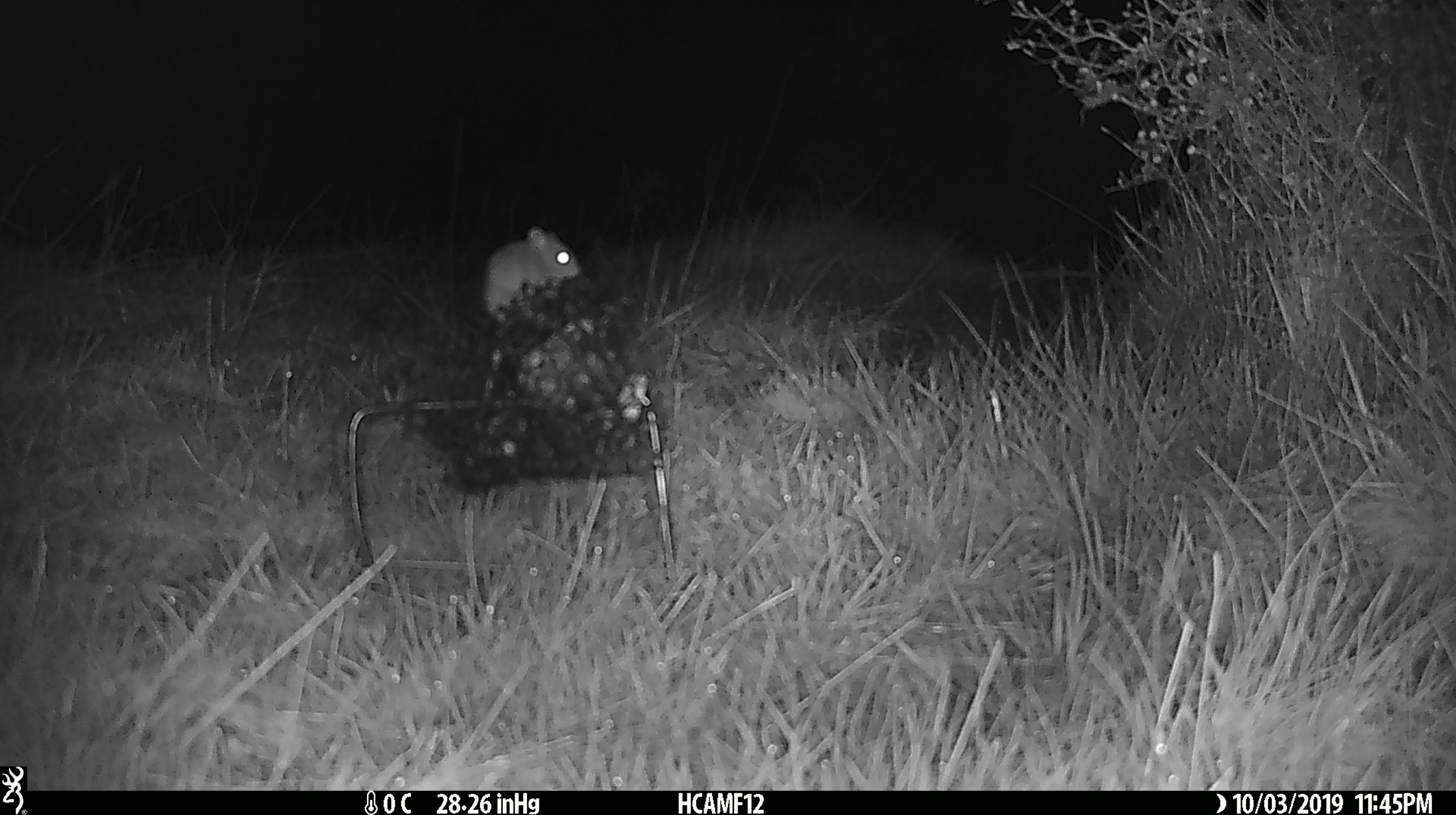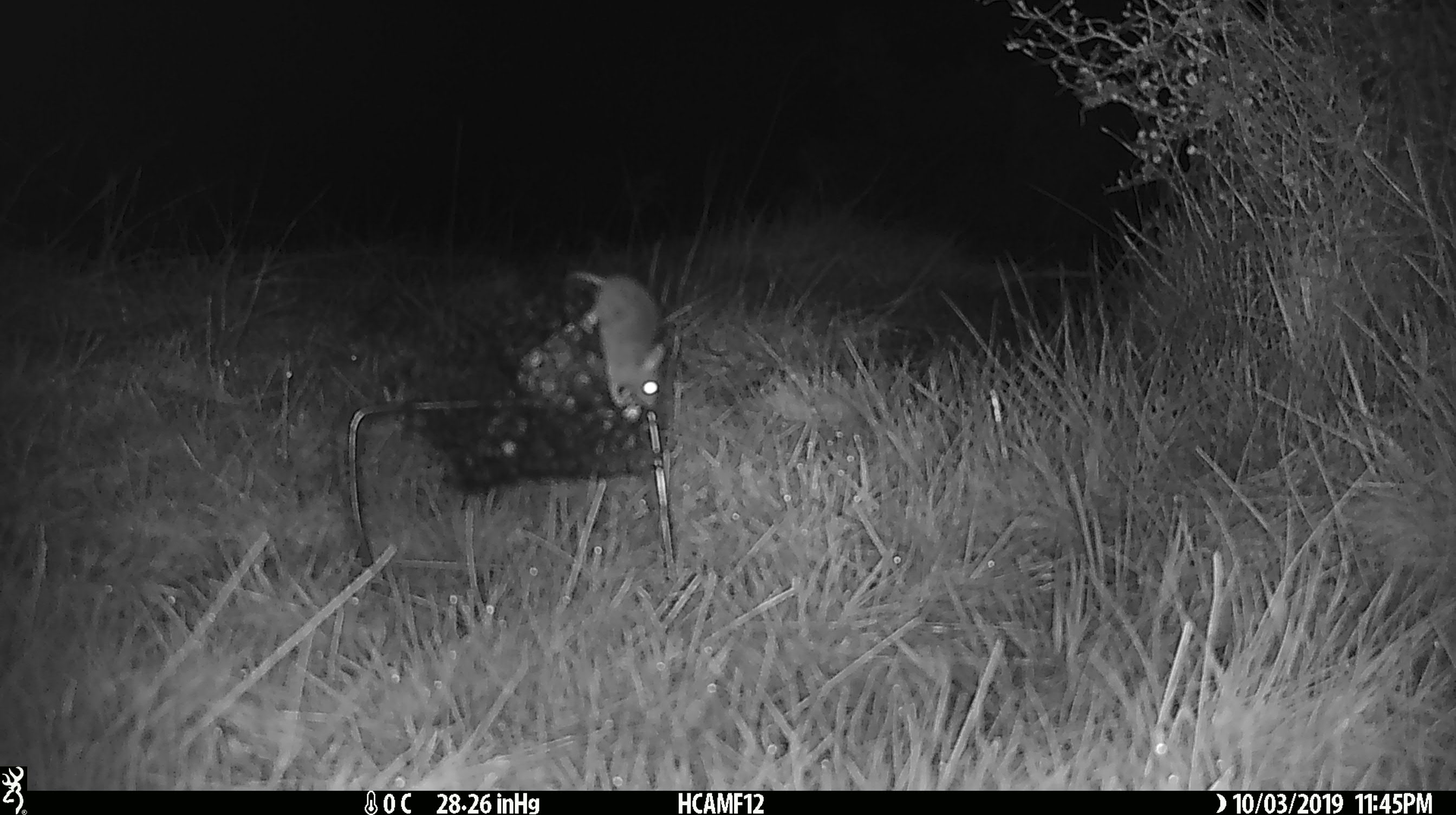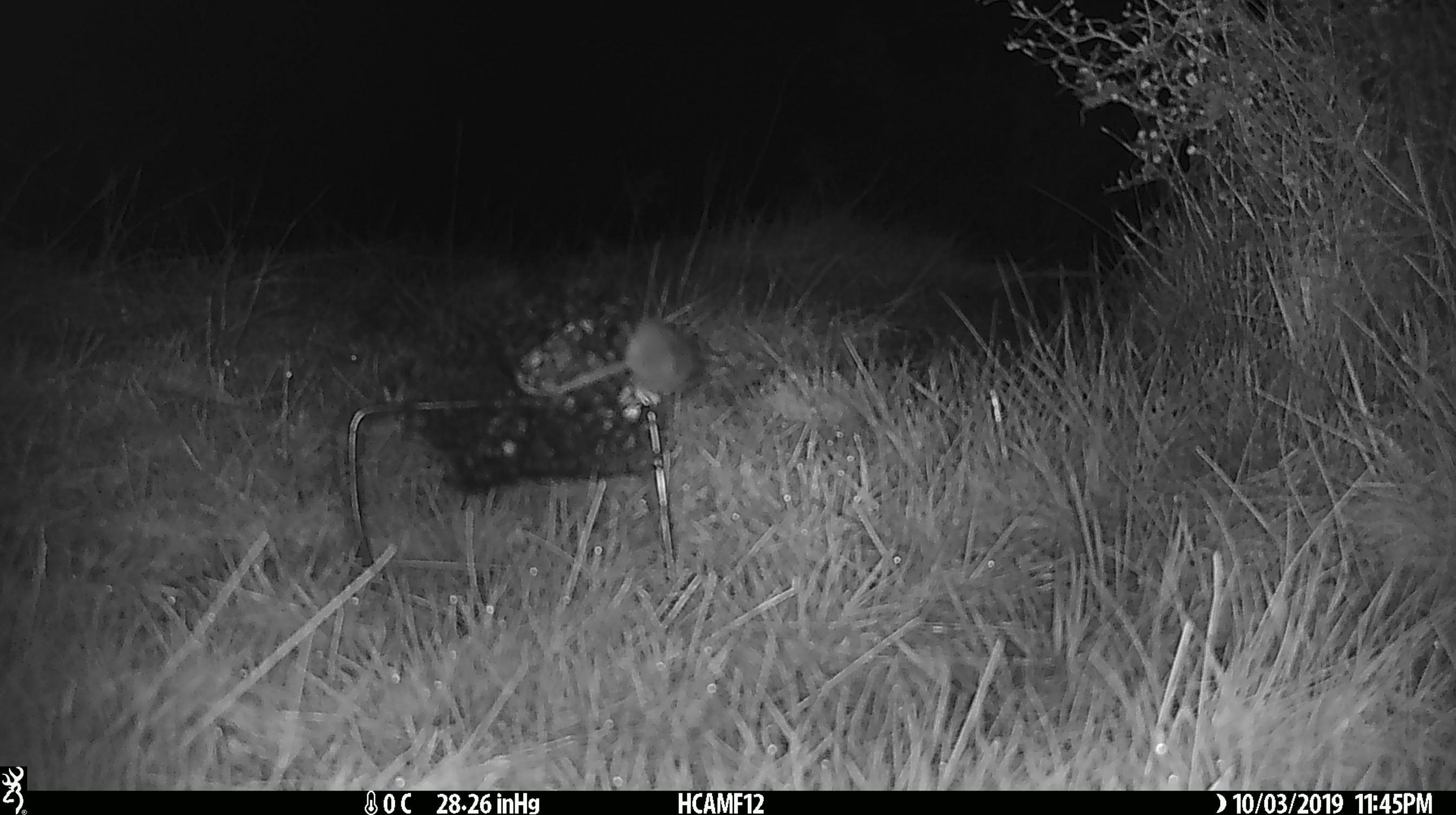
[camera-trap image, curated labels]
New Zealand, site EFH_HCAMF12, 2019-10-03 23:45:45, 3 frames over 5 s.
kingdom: Animalia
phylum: Chordata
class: Mammalia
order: Rodentia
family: Muridae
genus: Mus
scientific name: Mus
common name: mouse